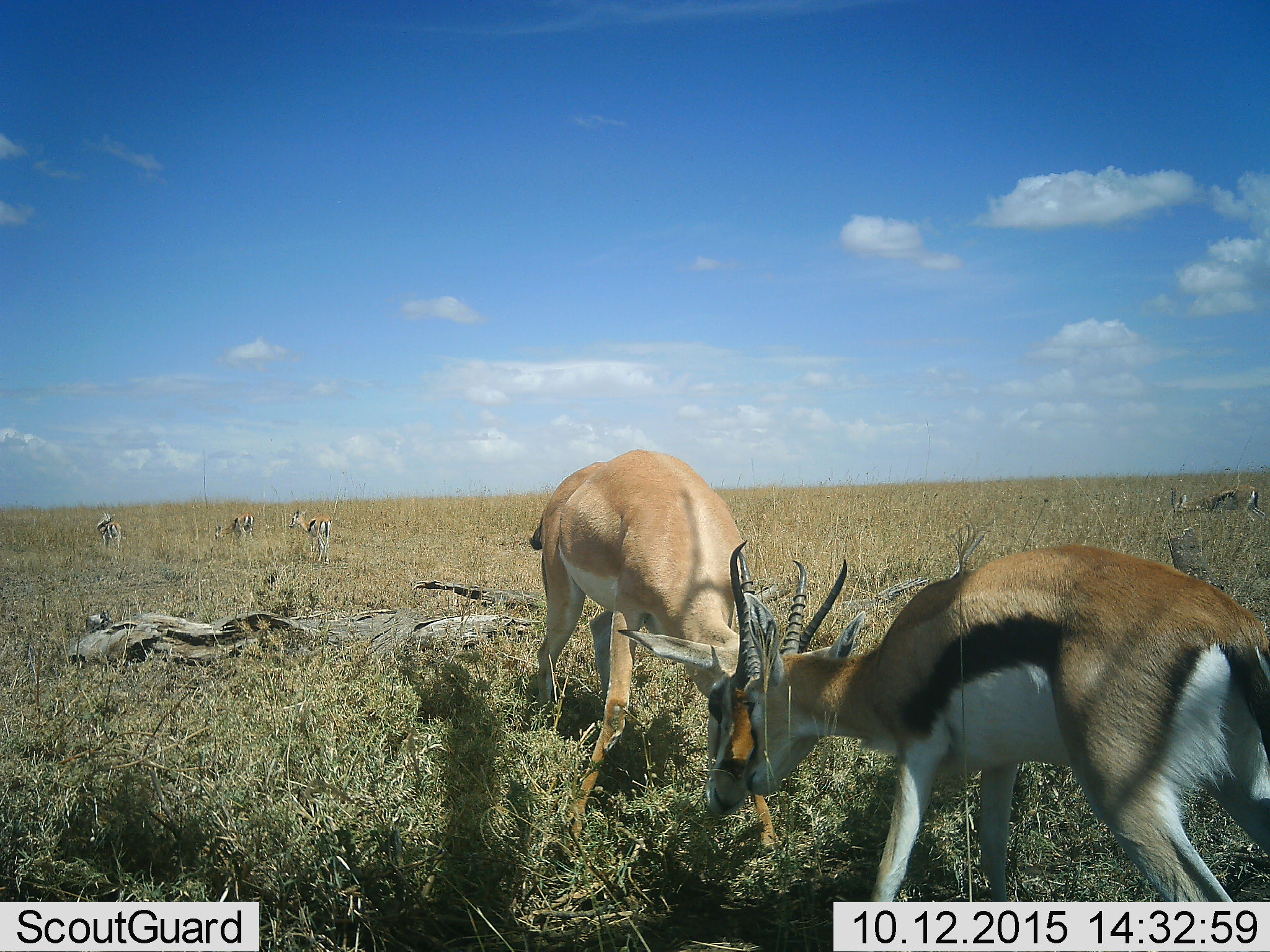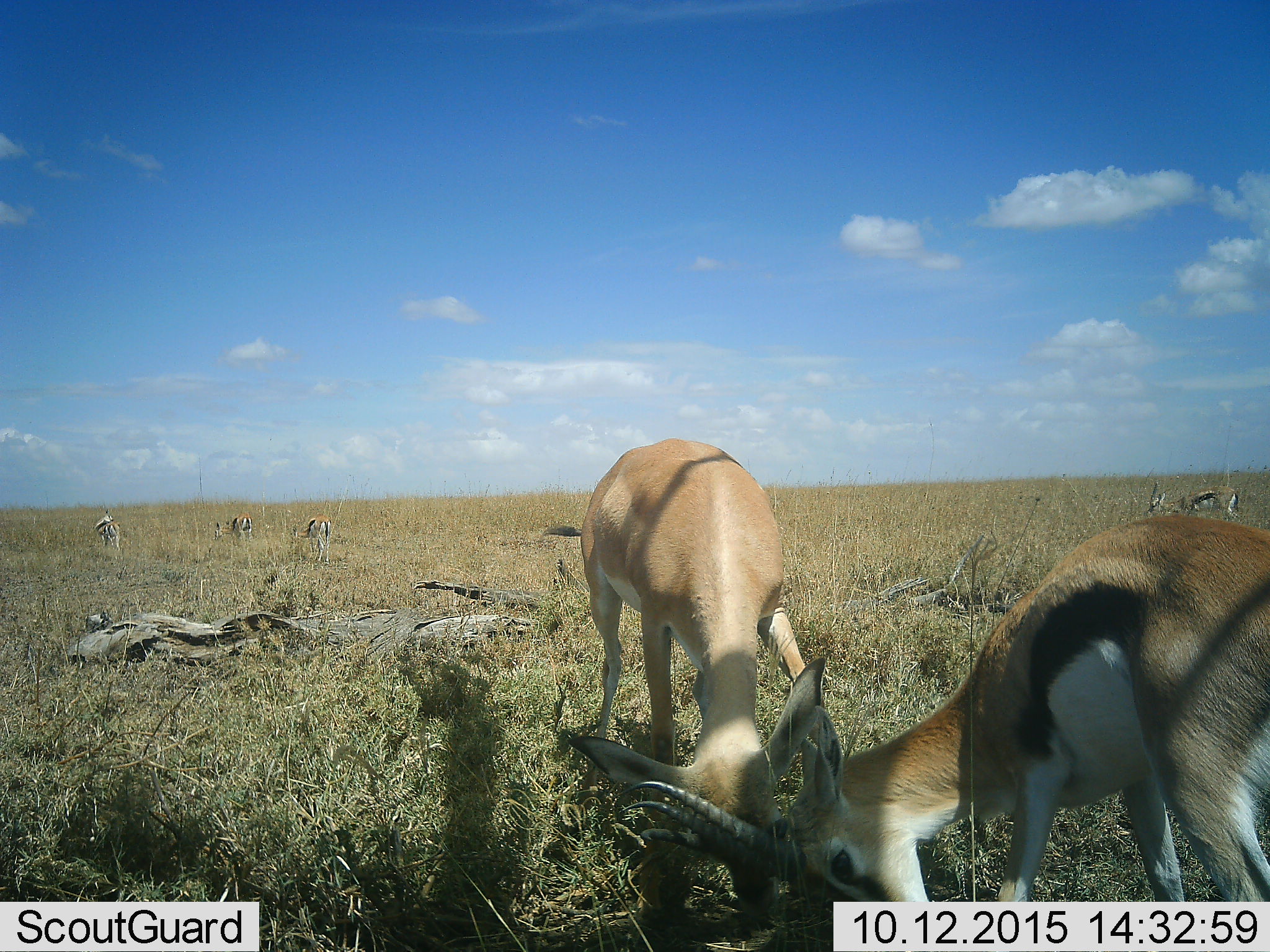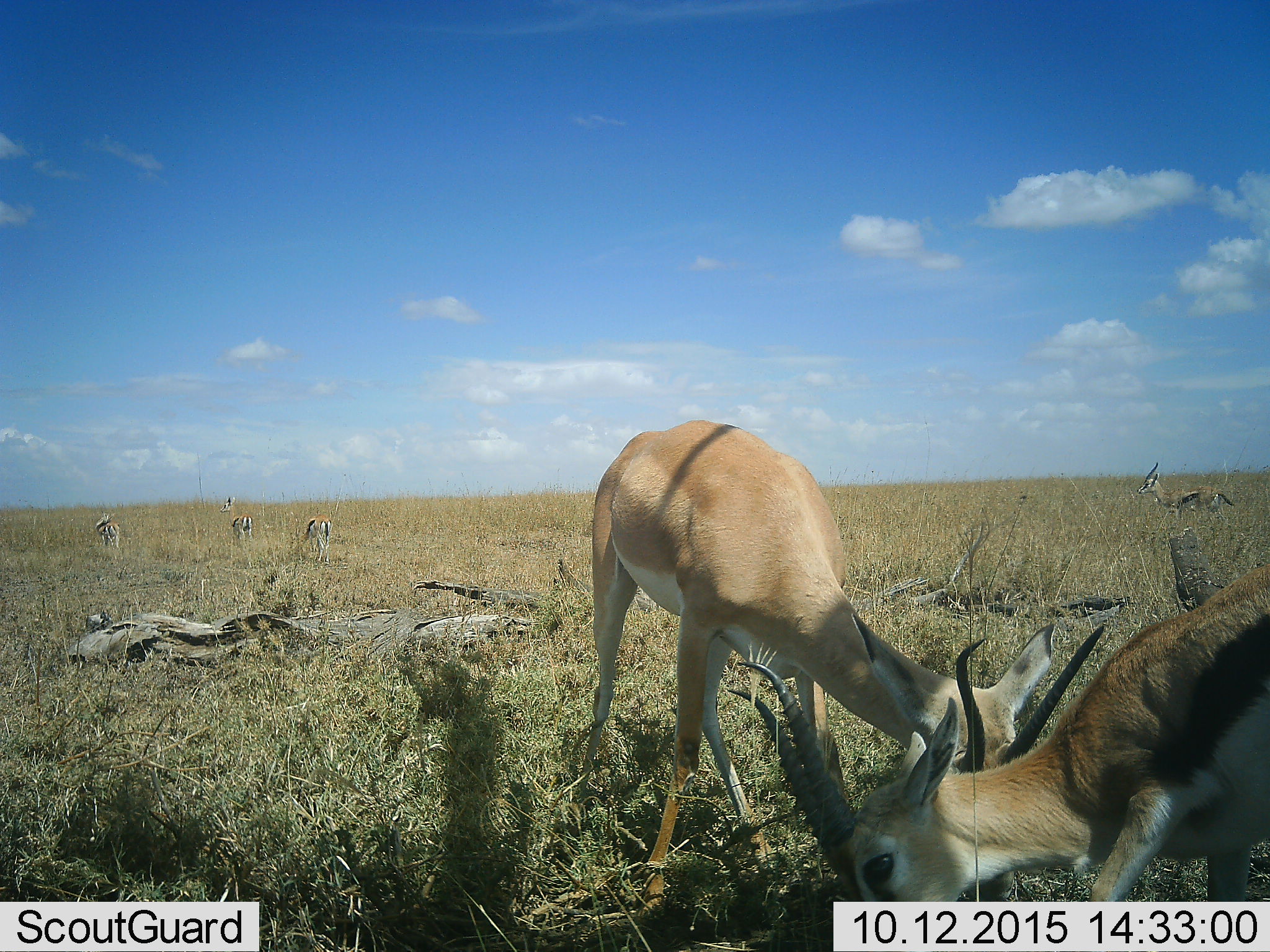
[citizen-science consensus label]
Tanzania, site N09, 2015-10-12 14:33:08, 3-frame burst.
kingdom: Animalia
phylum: Chordata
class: Mammalia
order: Artiodactyla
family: Bovidae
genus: Eudorcas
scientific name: Eudorcas thomsonii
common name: thomson's gazelle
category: gazellethomsons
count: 5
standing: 38%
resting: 12%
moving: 38%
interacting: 75%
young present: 12%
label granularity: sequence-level